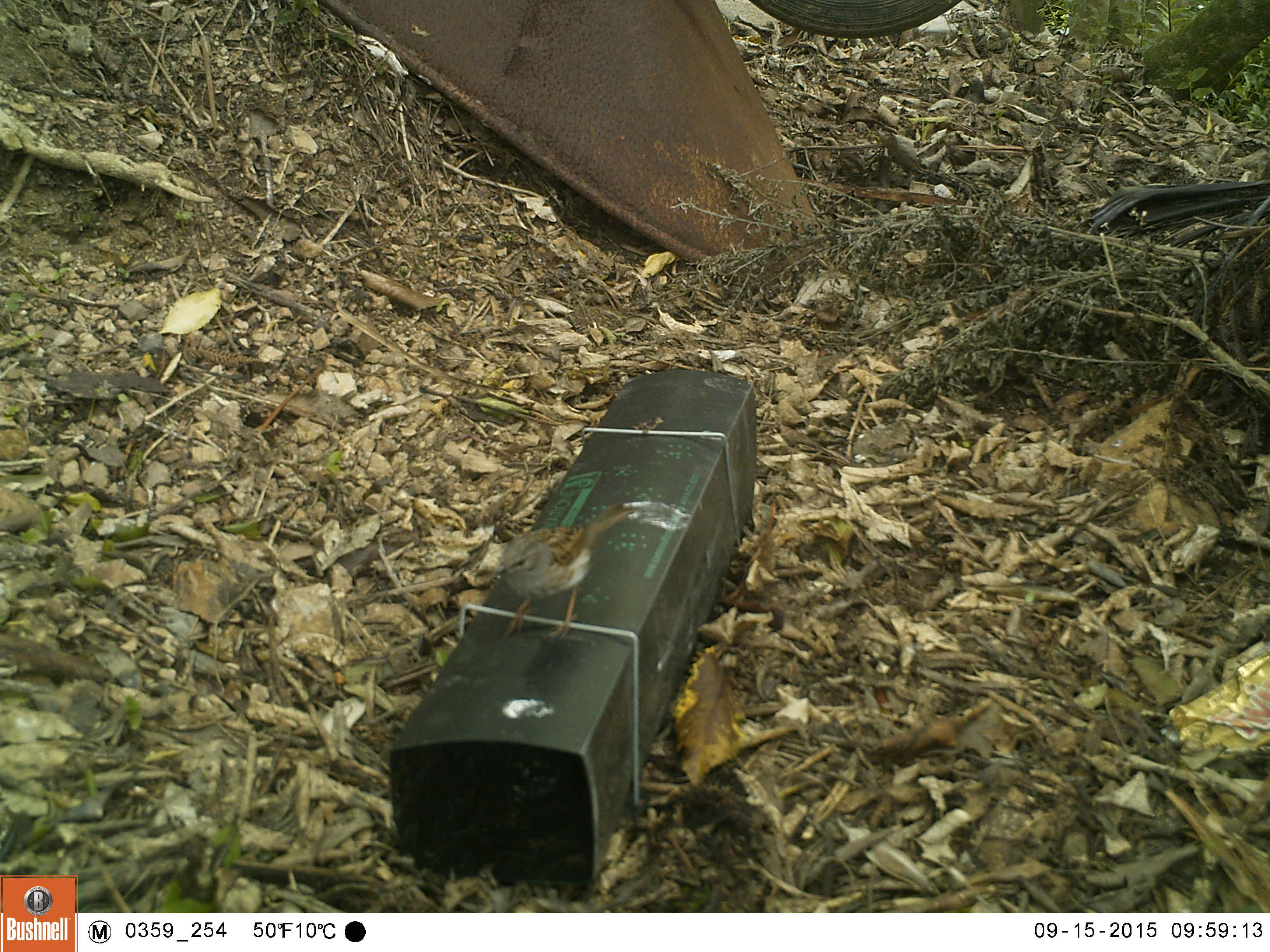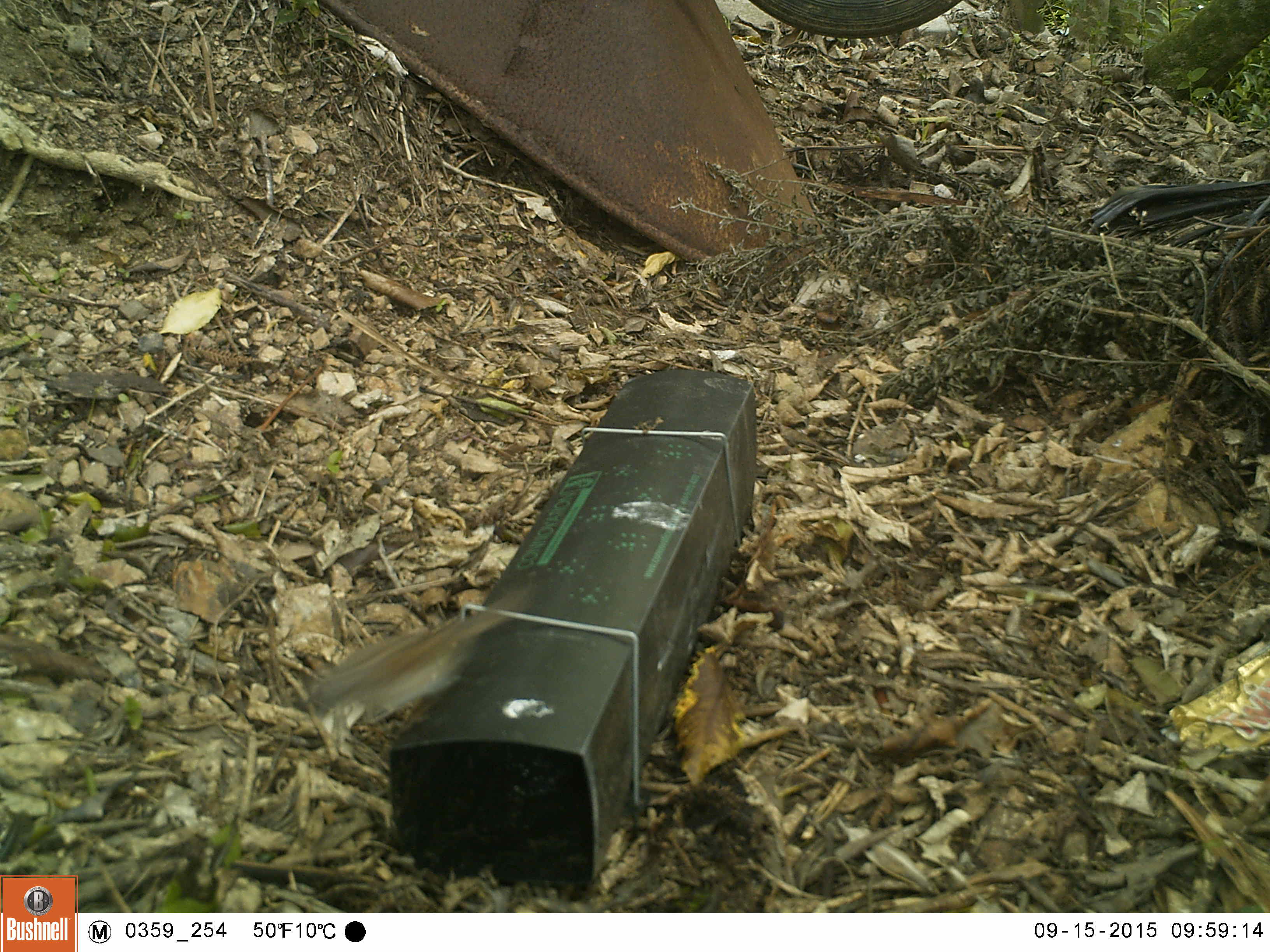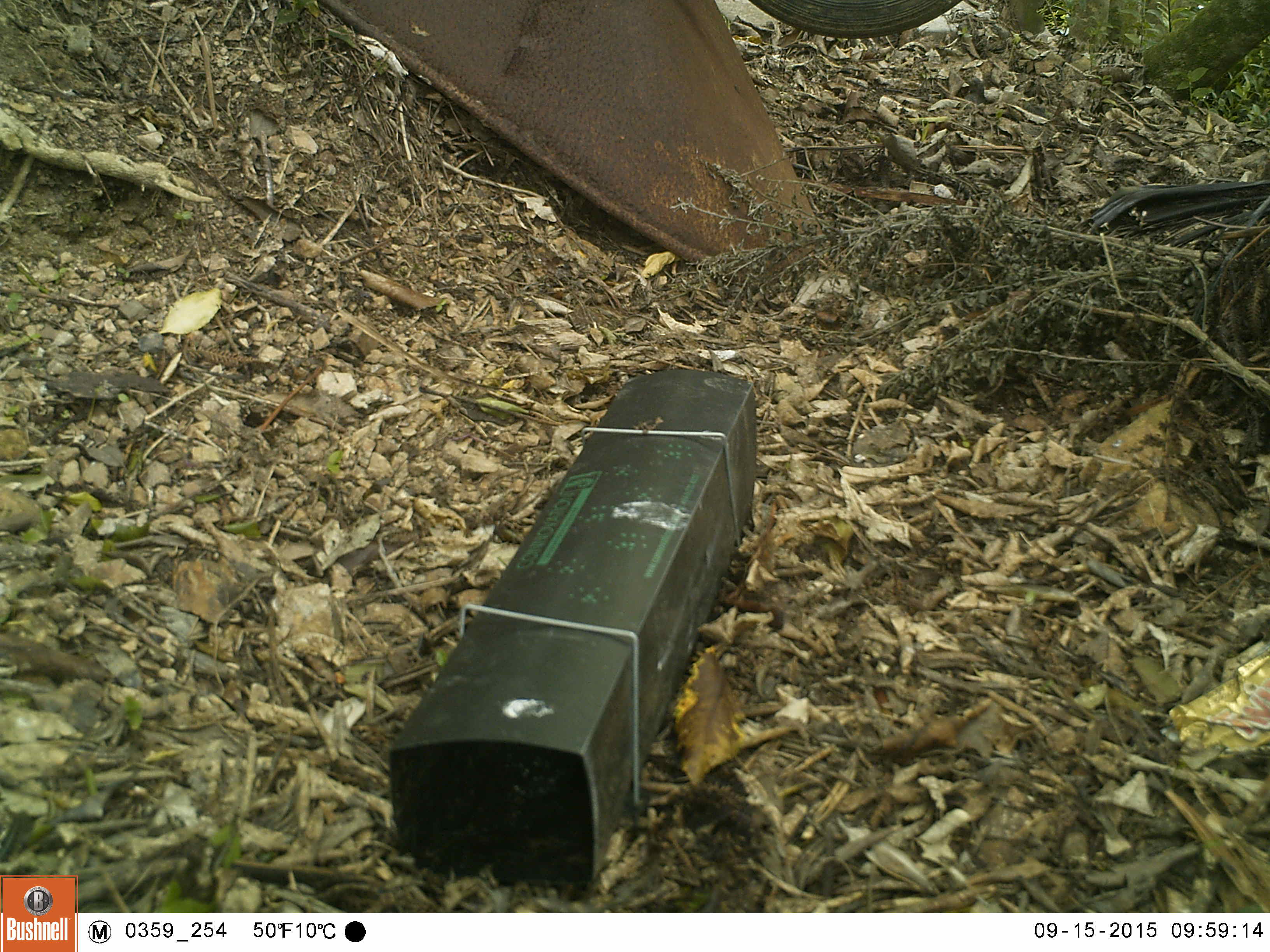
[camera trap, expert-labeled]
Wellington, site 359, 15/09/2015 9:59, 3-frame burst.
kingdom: Animalia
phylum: Chordata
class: Aves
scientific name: Aves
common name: bird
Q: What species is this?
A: Bird (Aves).